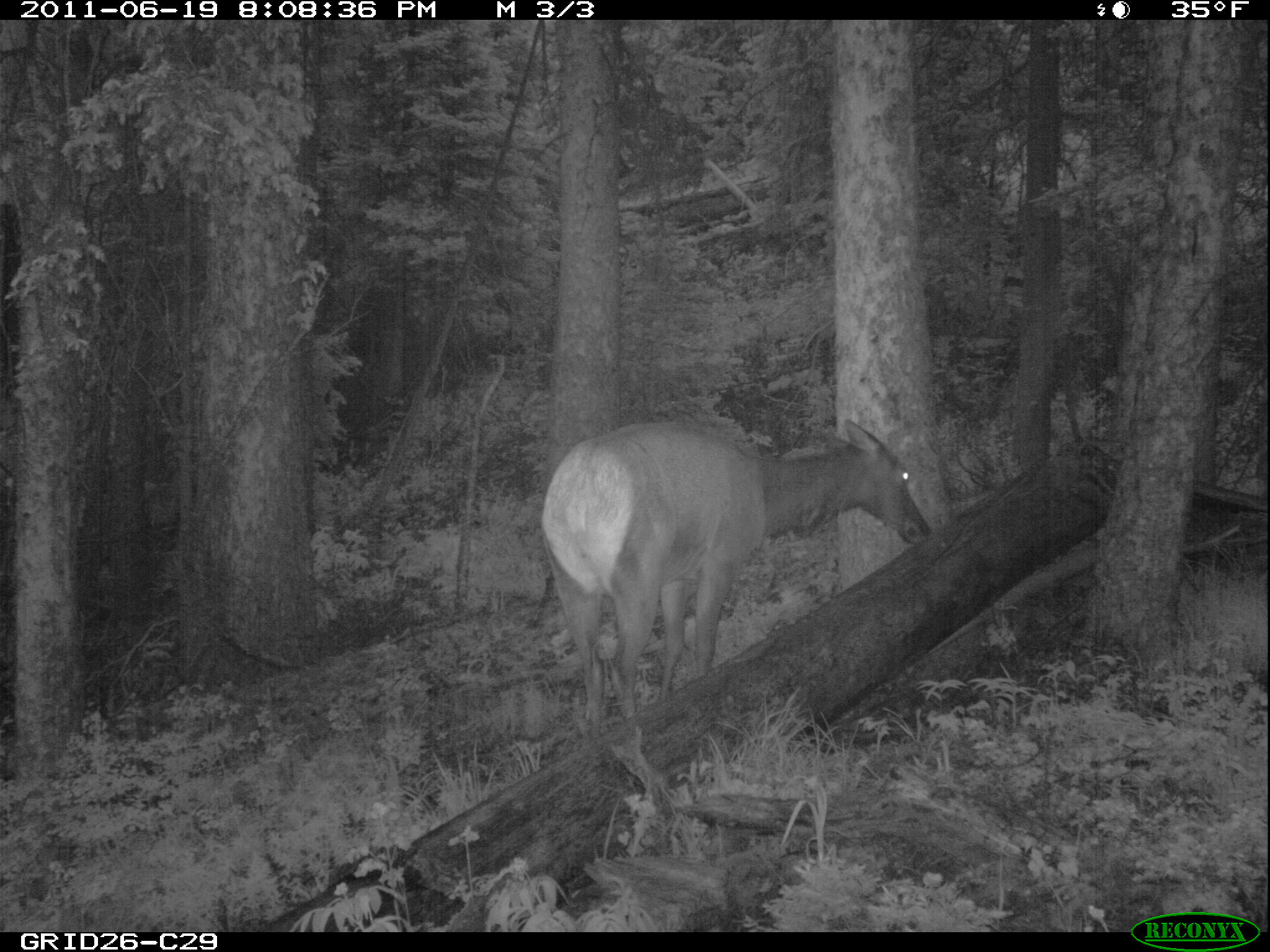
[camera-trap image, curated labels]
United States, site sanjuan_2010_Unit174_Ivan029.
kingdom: Animalia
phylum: Chordata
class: Mammalia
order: Artiodactyla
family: Cervidae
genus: Cervus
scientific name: Cervus elaphus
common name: red deer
Cervus elaphus (red deer).